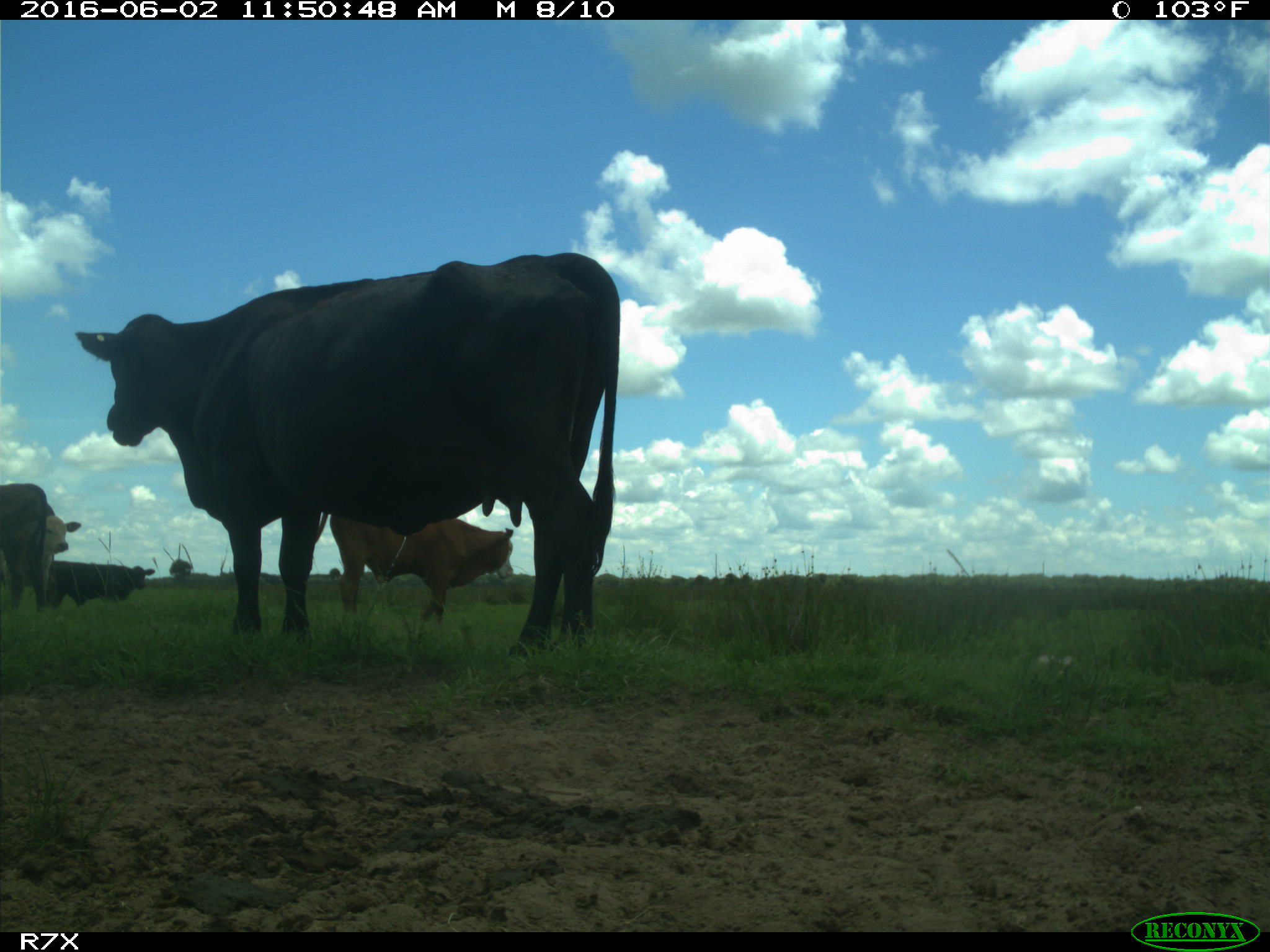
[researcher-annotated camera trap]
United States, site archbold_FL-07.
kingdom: Animalia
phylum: Chordata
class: Mammalia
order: Artiodactyla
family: Bovidae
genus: Bos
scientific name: Bos taurus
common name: domestic cow